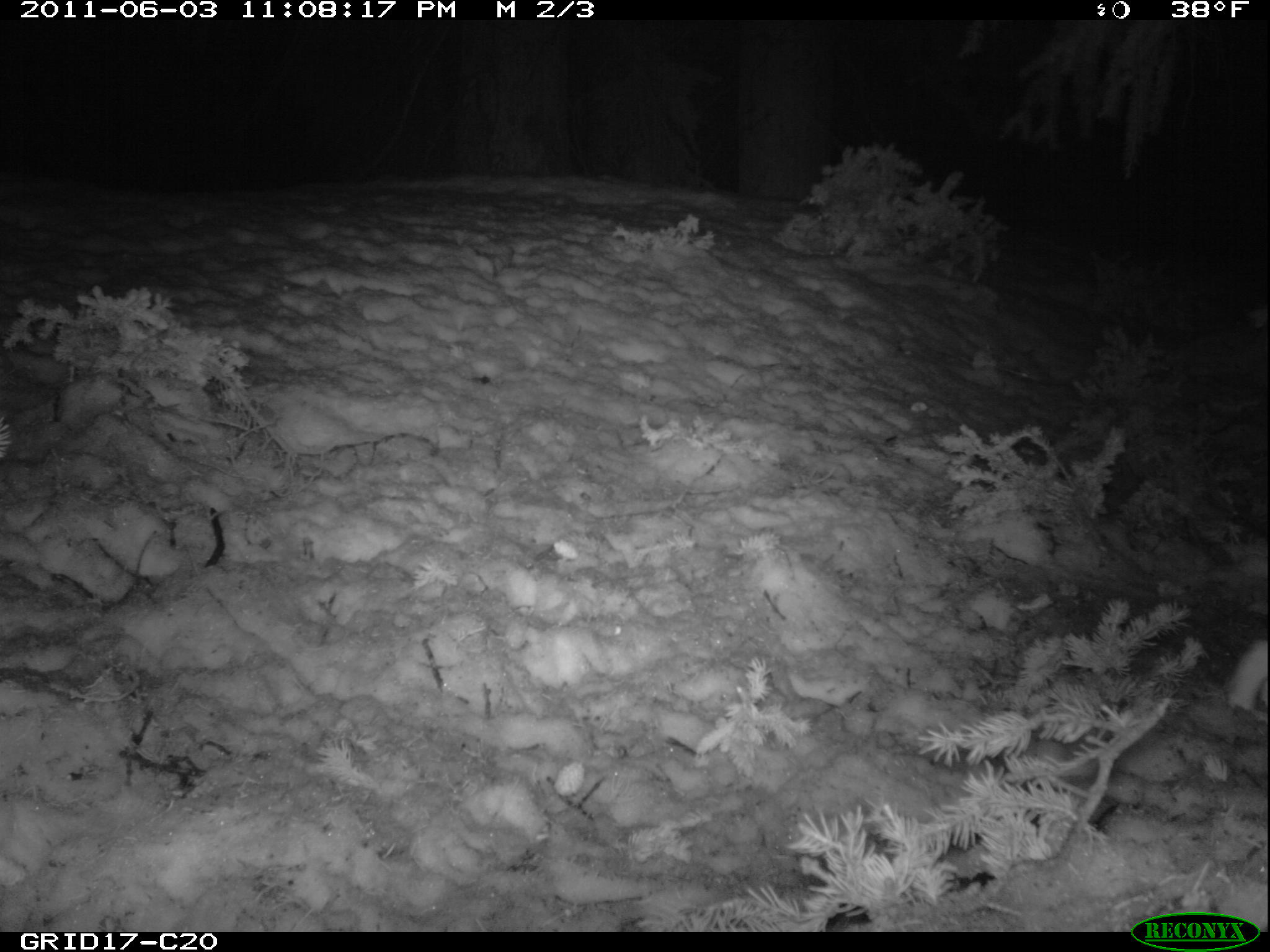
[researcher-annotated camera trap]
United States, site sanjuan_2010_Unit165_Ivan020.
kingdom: Animalia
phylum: Chordata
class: Mammalia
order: Lagomorpha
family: Leporidae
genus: Lepus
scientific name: Lepus americanus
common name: snowshoe hare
Lepus americanus (snowshoe hare).